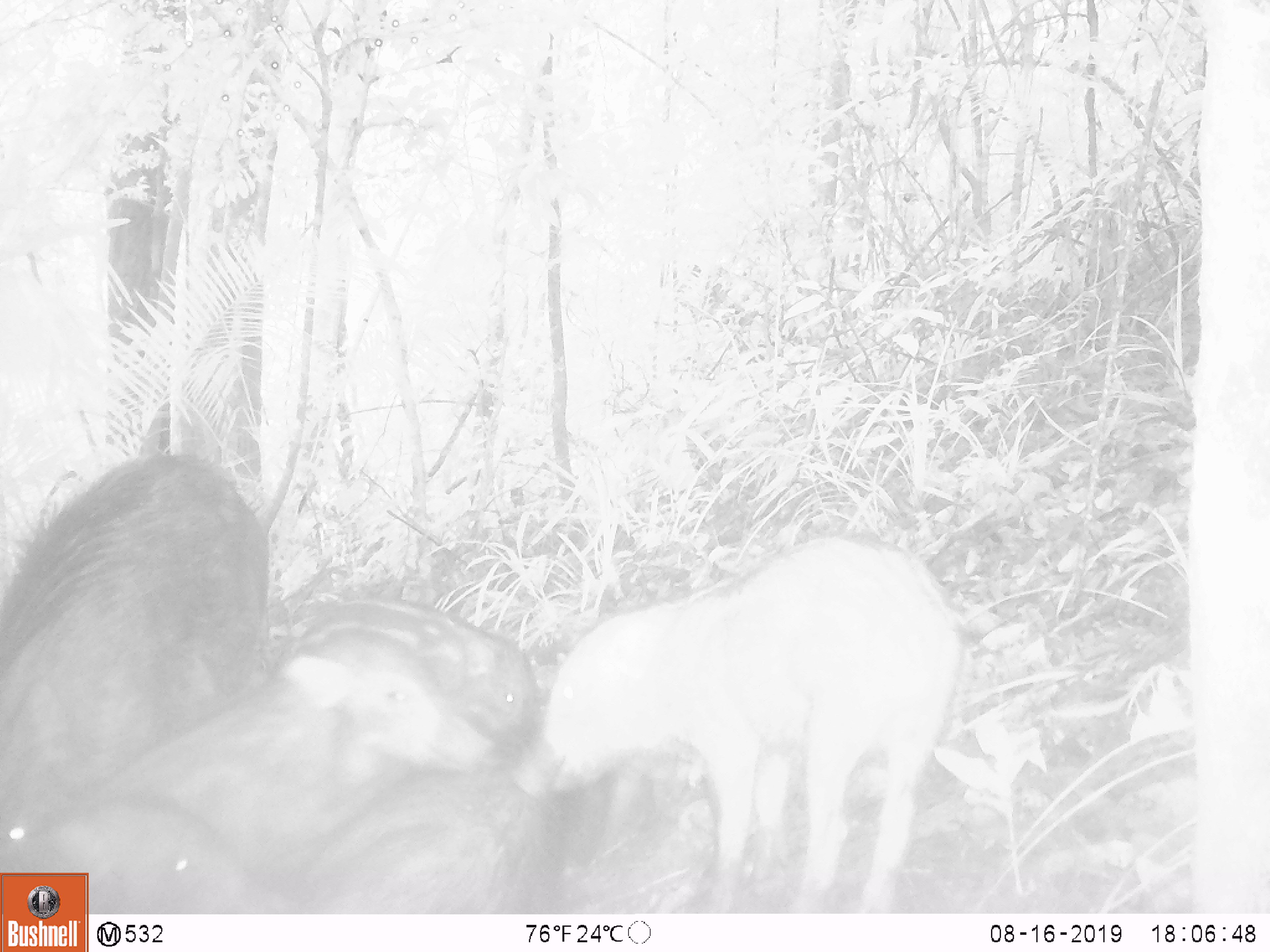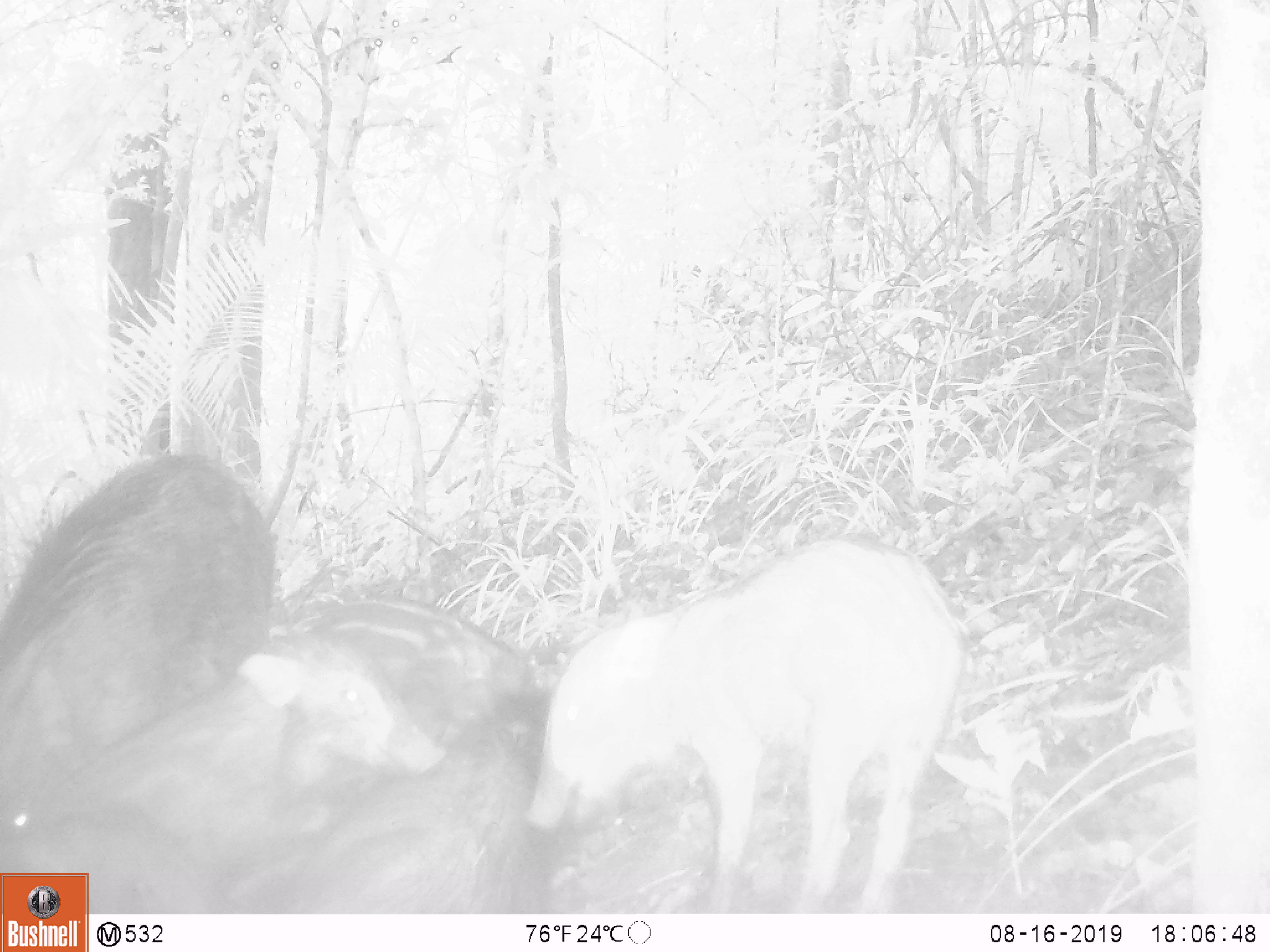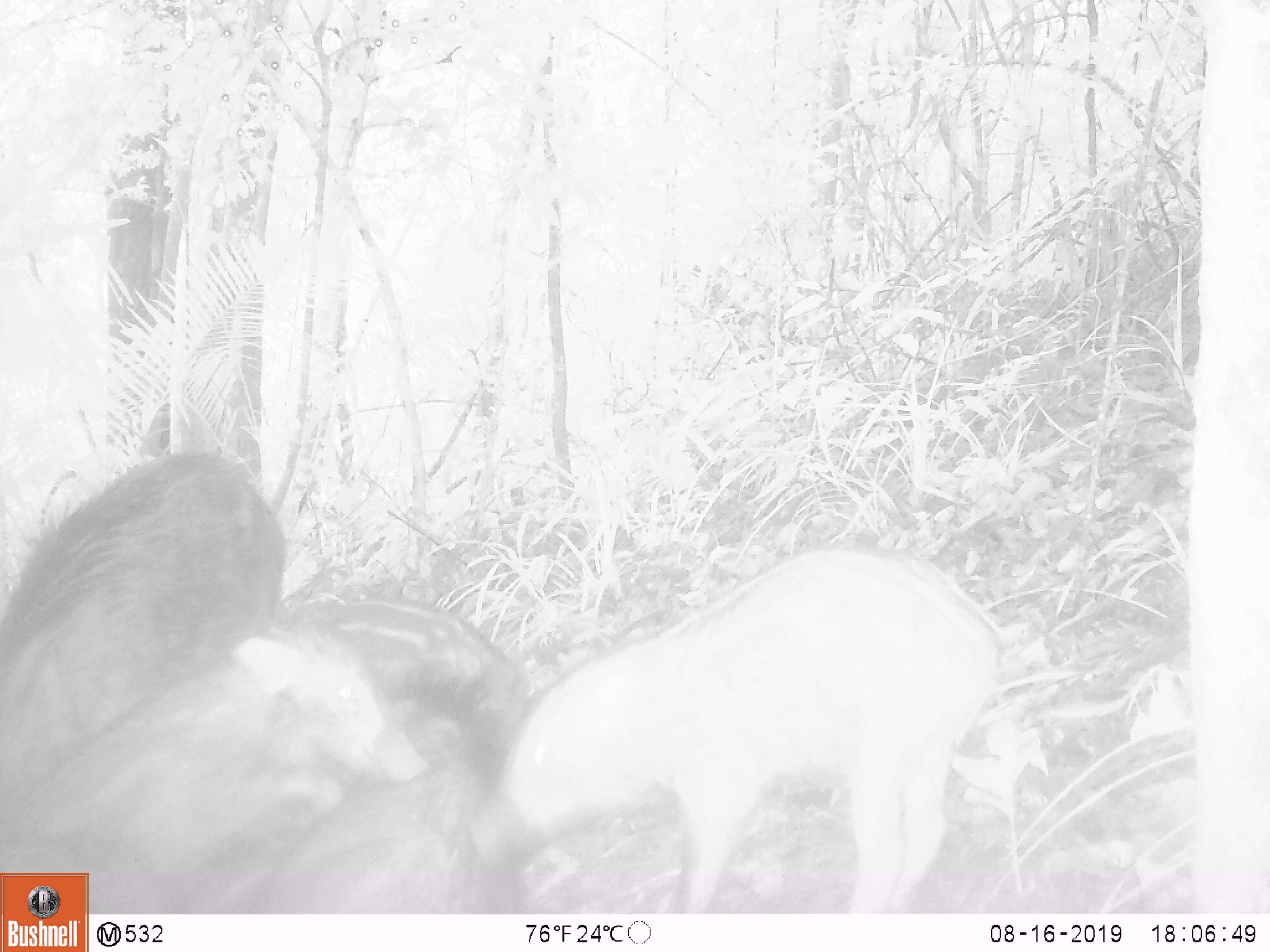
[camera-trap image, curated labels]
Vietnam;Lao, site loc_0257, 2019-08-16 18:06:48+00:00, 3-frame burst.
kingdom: Animalia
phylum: Chordata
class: Mammalia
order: Artiodactyla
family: Suidae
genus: Sus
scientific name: Sus scrofa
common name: eurasian wild pig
Eurasian wild pig (Sus scrofa). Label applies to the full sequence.